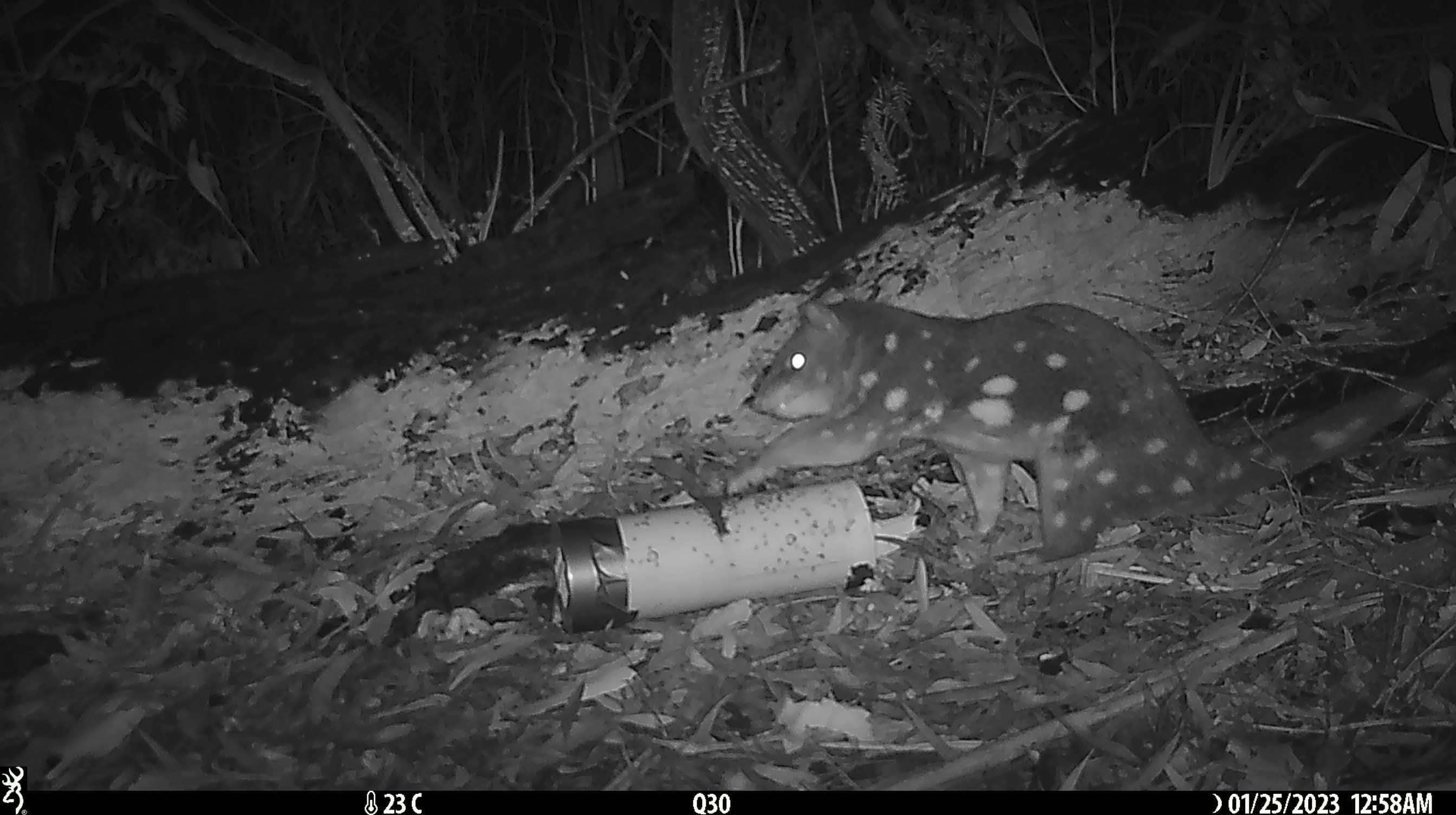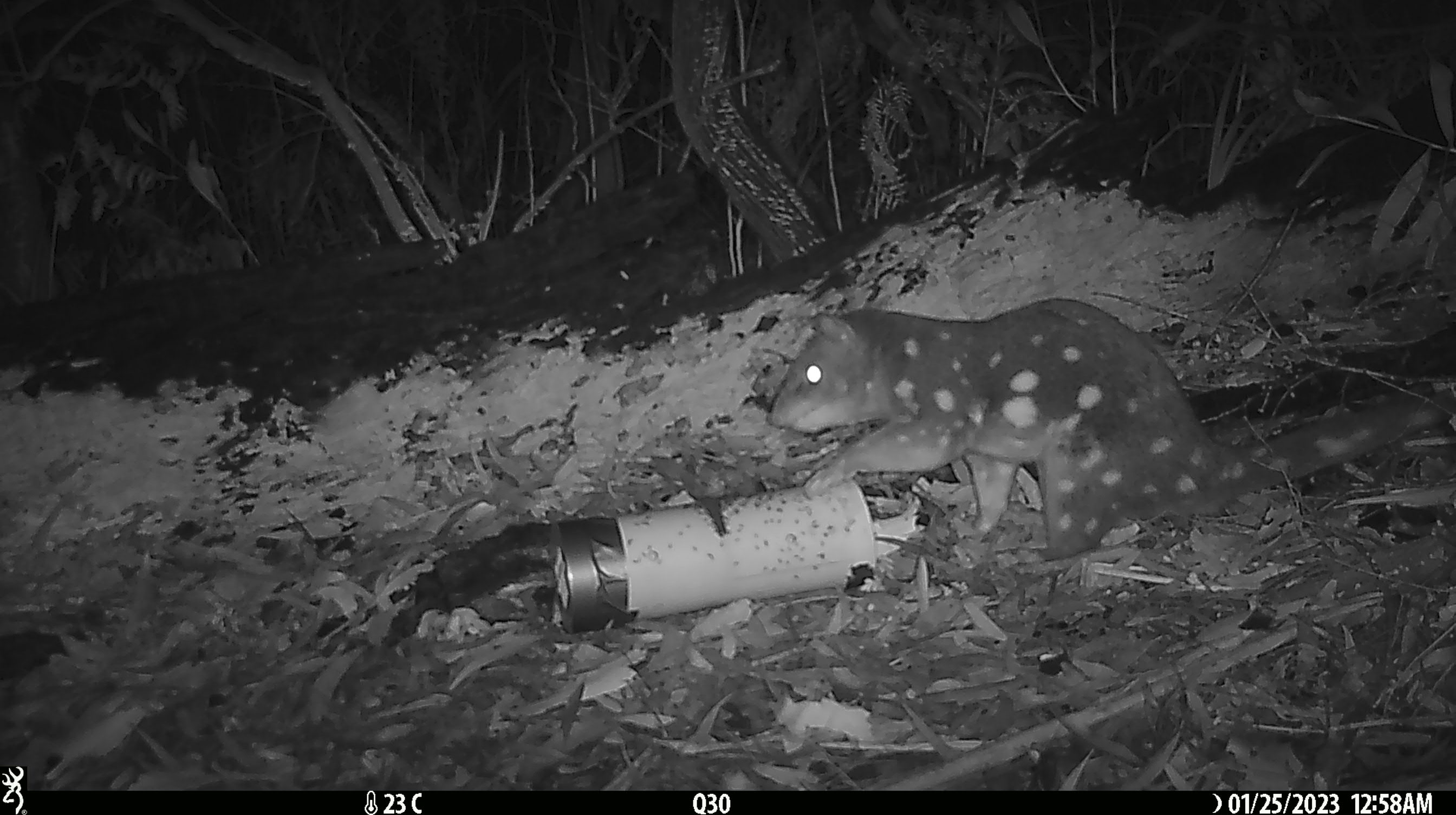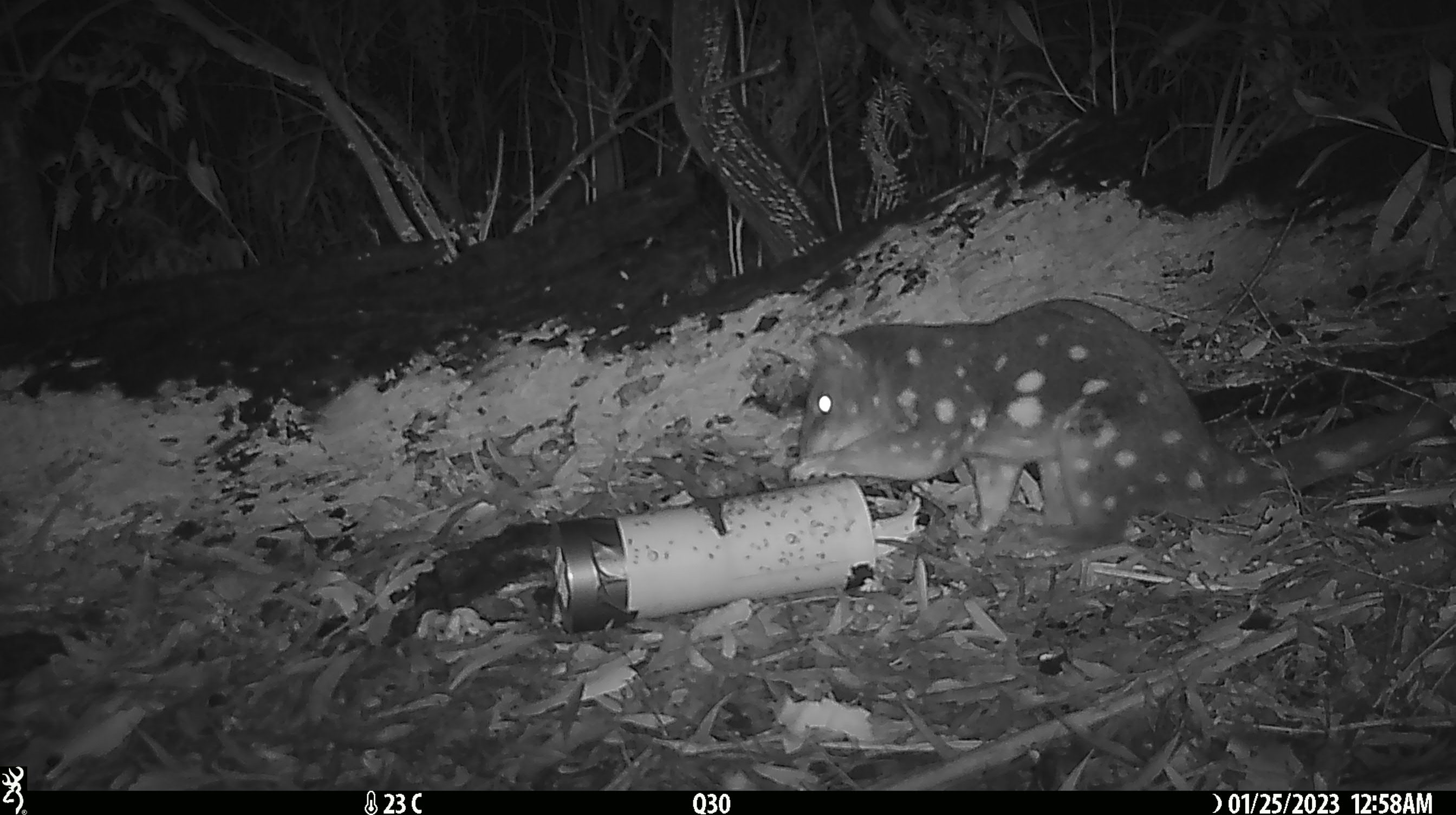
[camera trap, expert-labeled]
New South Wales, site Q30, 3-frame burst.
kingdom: Animalia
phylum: Chordata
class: Mammalia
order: Dasyuromorphia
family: Dasyuridae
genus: Dasyurus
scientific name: Dasyurus maculatus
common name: spotted-tailed quoll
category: quoll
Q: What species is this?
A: Quoll (spotted-tailed quoll) (Dasyurus maculatus).